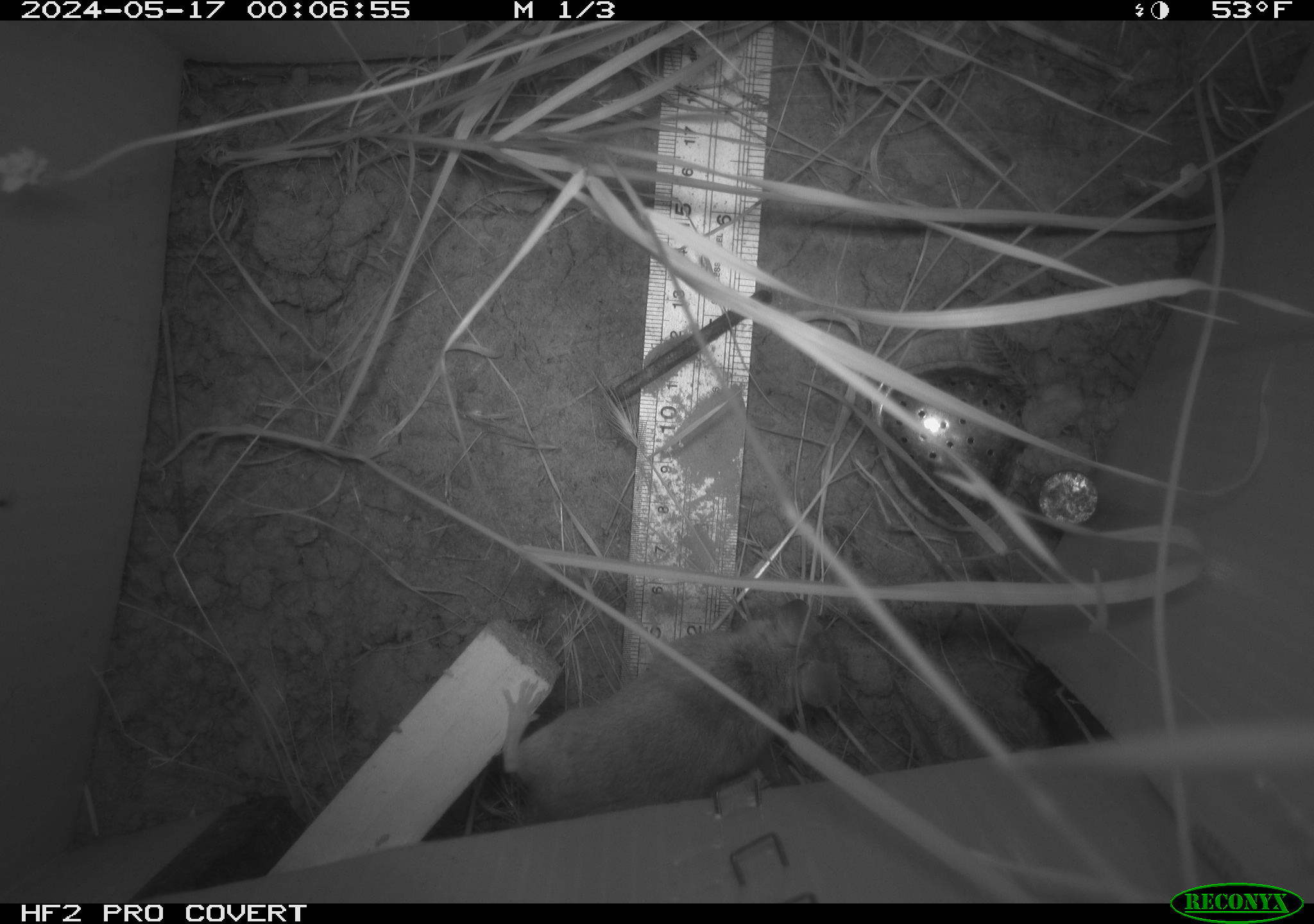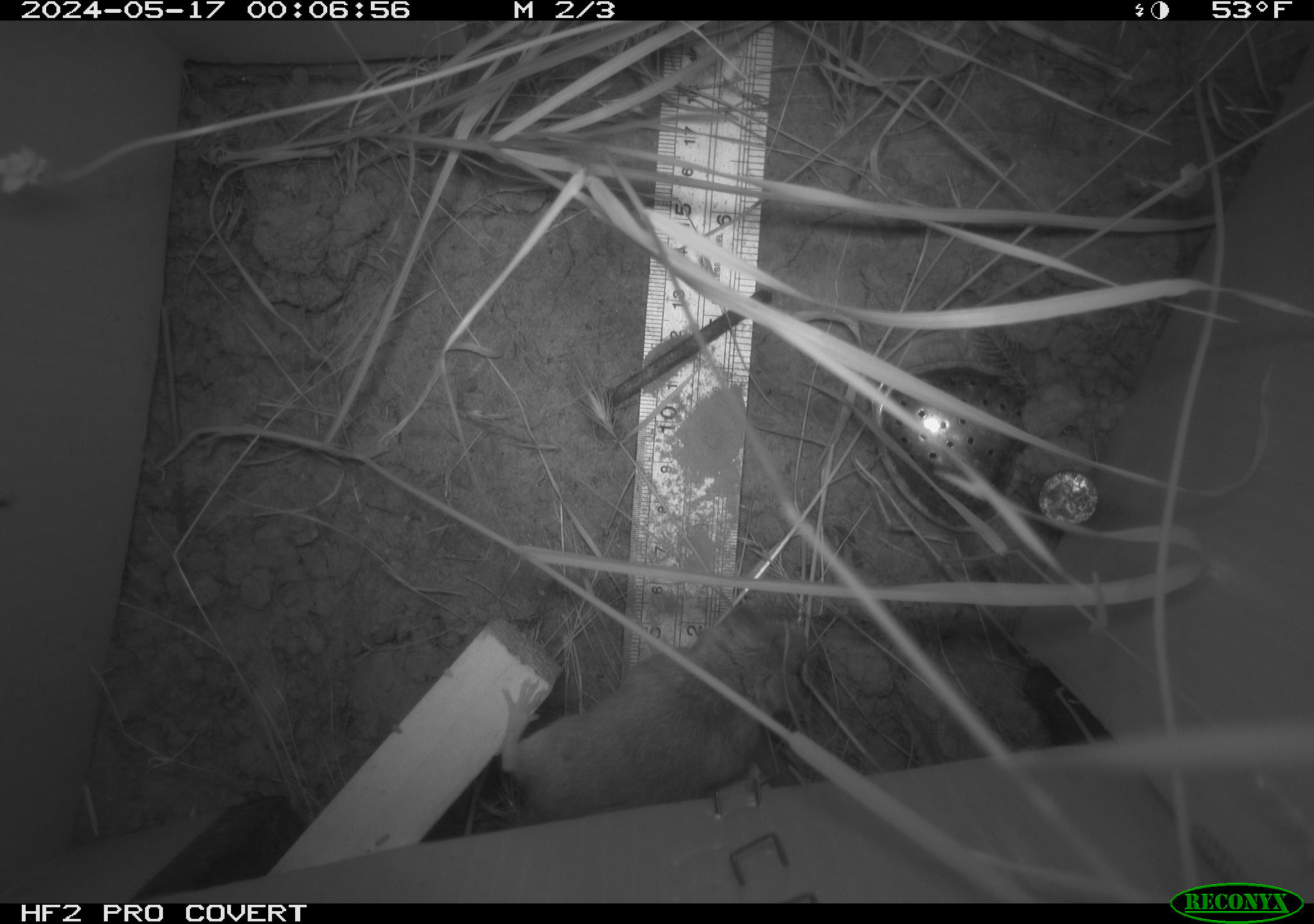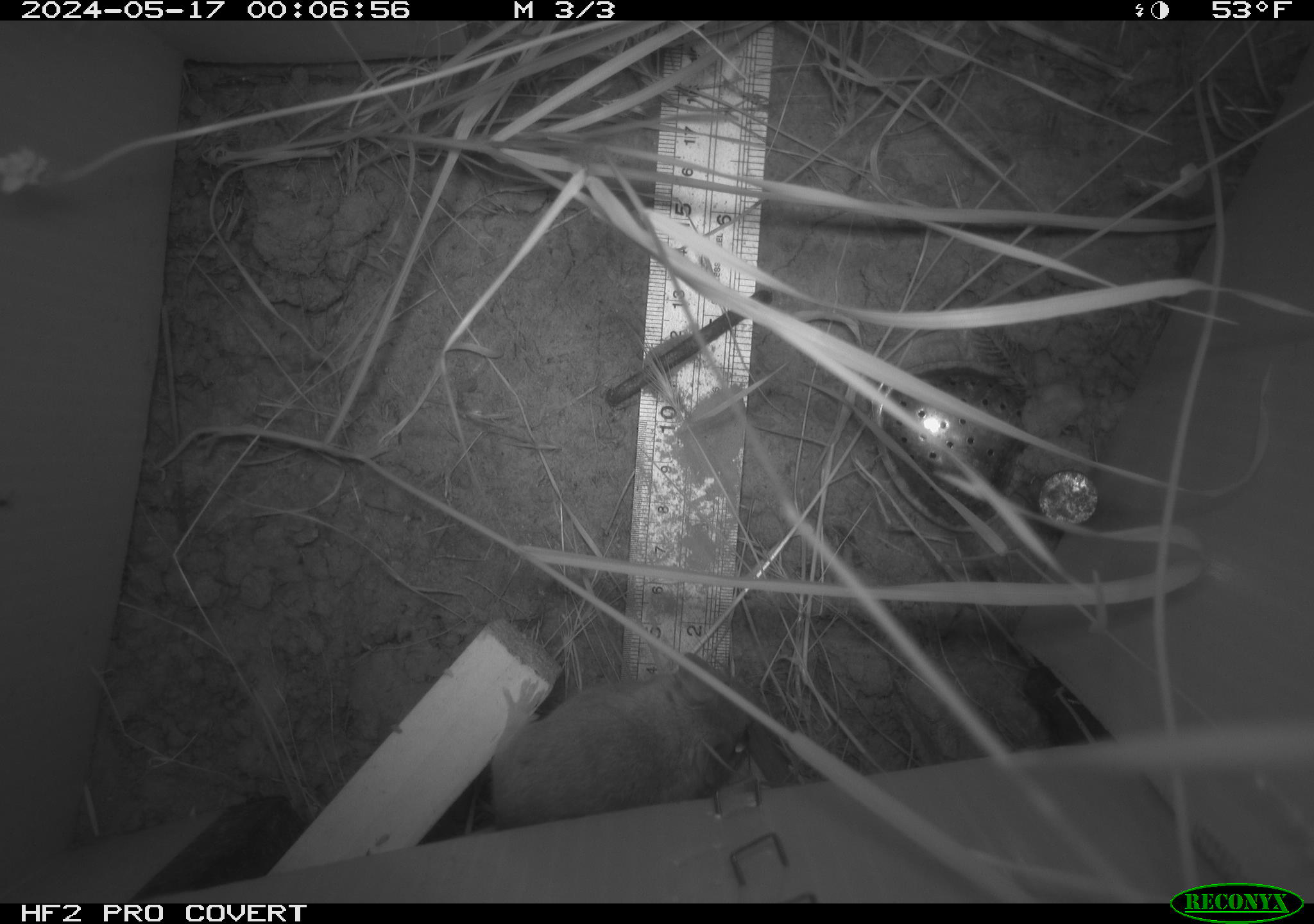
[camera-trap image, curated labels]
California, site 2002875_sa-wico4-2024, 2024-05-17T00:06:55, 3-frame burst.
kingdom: Animalia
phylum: Chordata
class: Mammalia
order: Rodentia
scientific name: Rodentia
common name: rodent